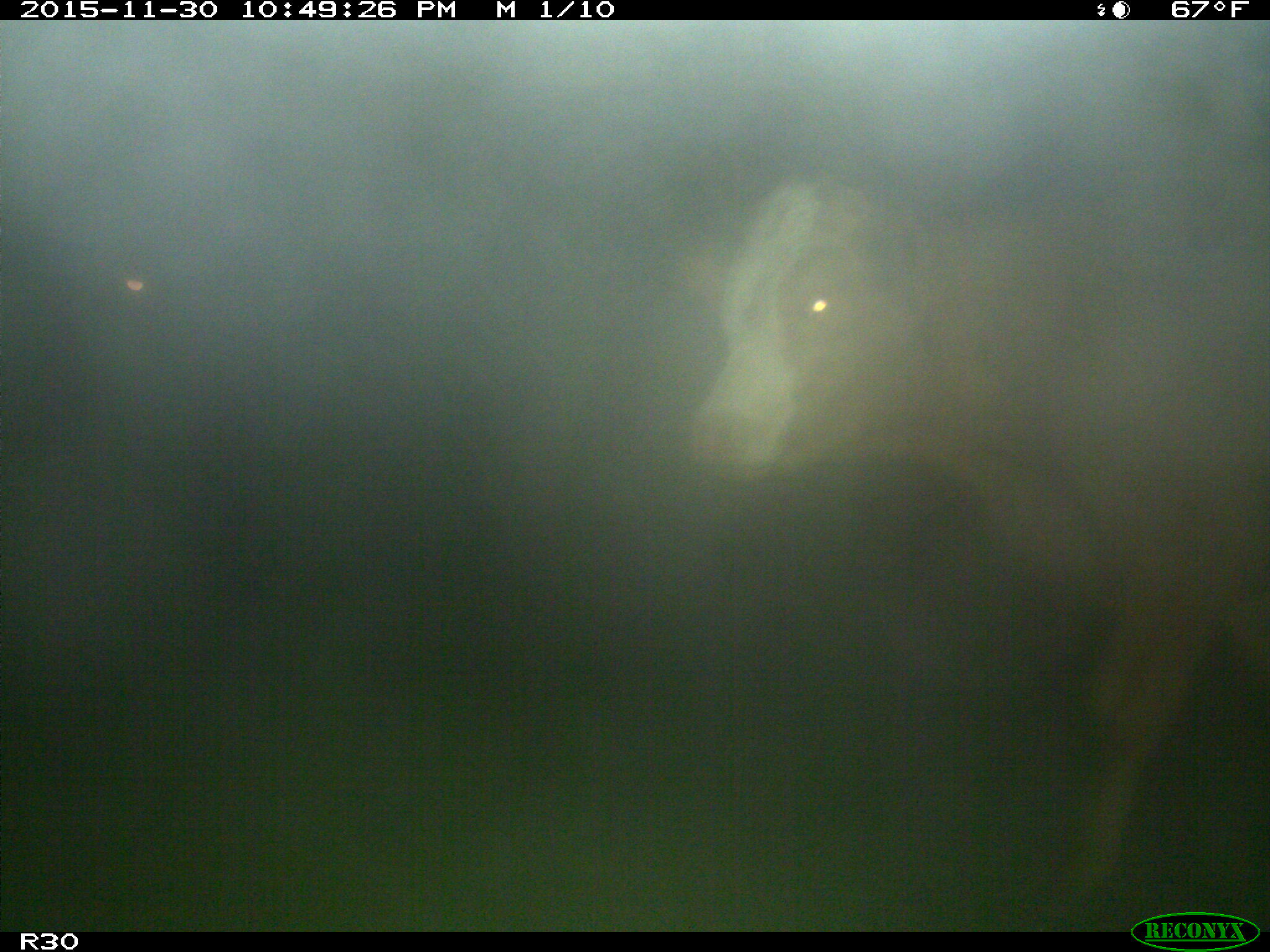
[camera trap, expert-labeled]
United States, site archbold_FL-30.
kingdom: Animalia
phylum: Chordata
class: Mammalia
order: Artiodactyla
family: Bovidae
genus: Bos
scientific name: Bos taurus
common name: domestic cow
Bos taurus (domestic cow).